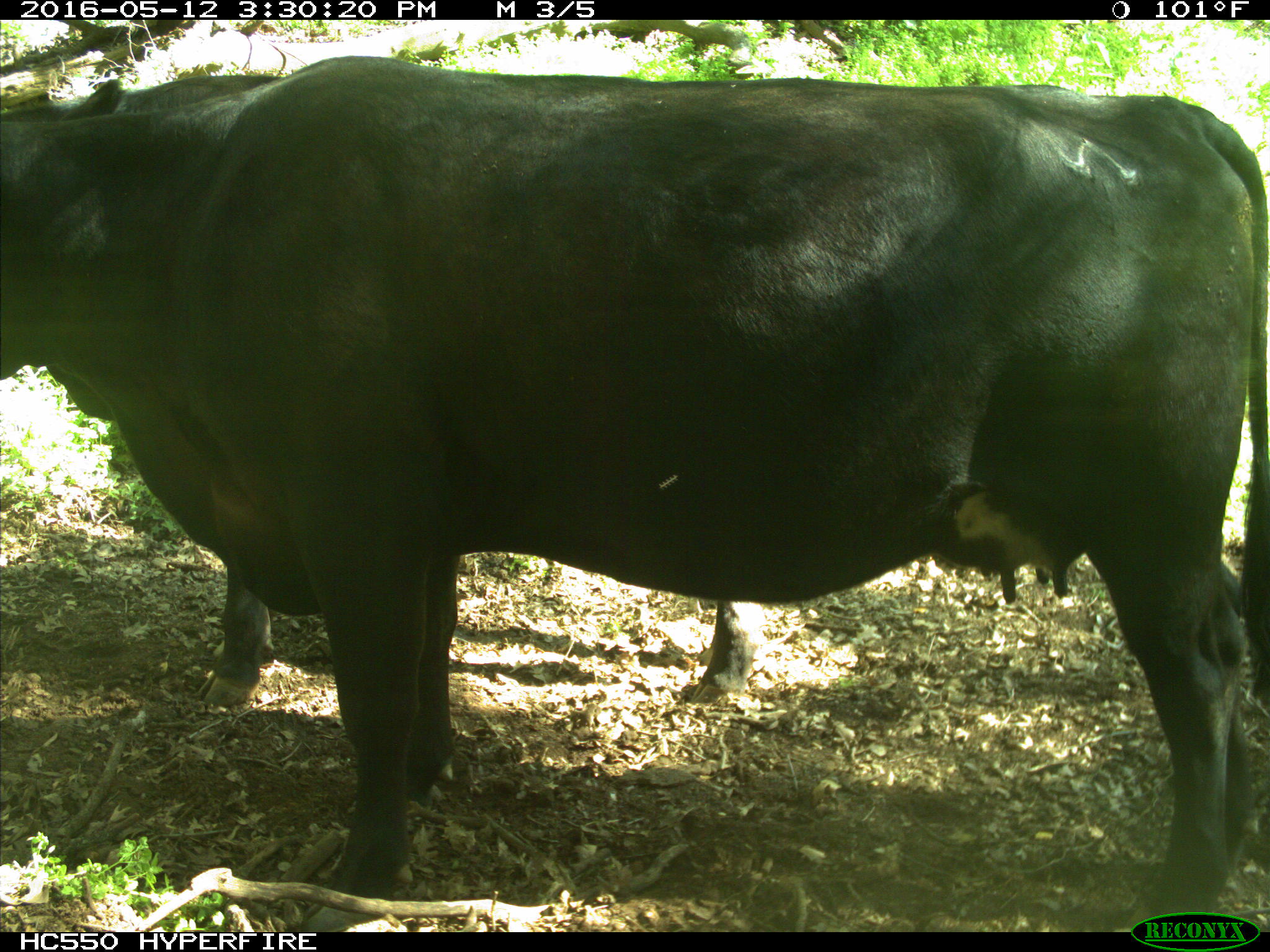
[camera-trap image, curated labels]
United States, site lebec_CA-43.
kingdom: Animalia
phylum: Chordata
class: Mammalia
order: Artiodactyla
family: Bovidae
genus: Bos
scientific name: Bos taurus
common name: domestic cow